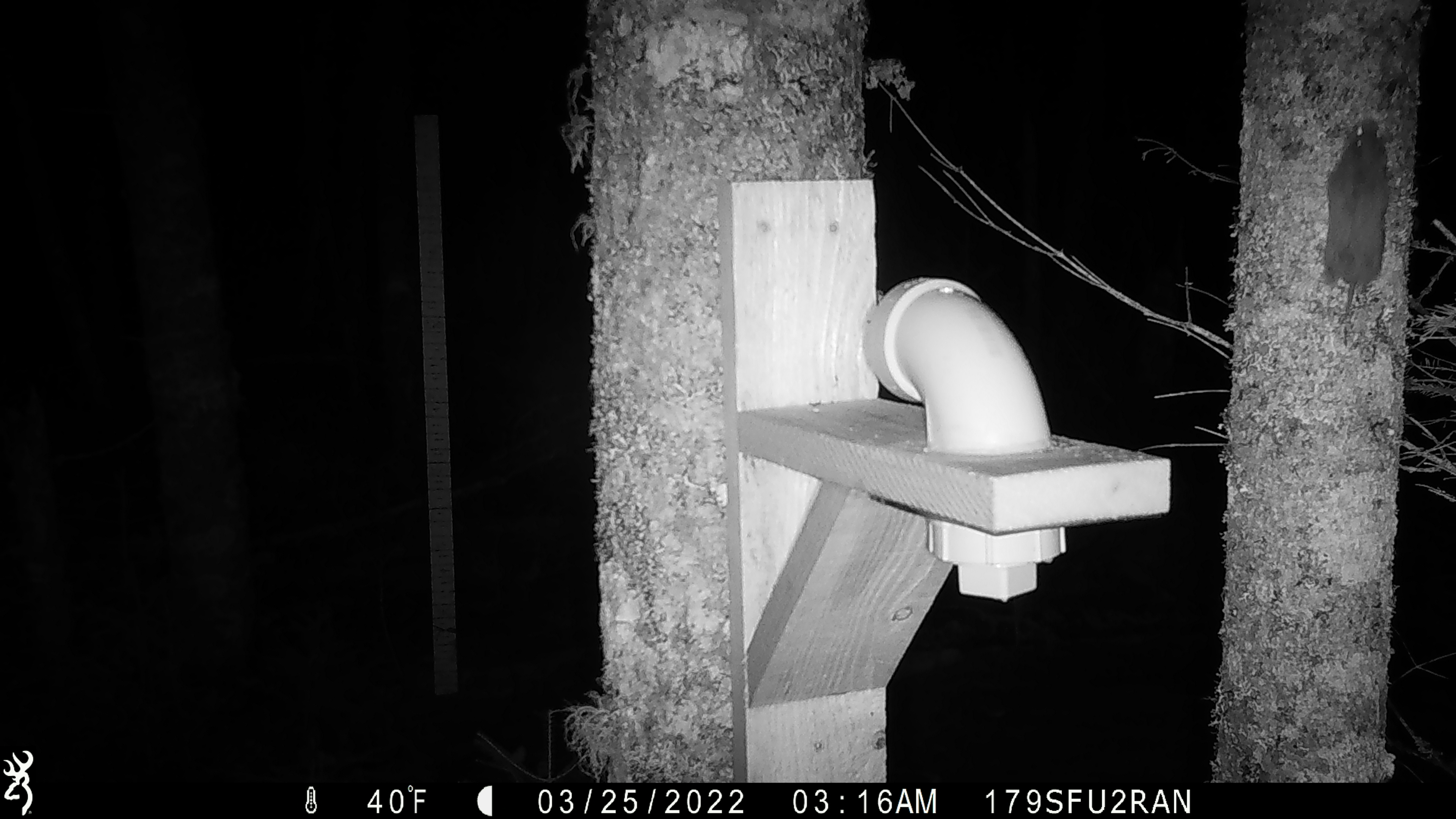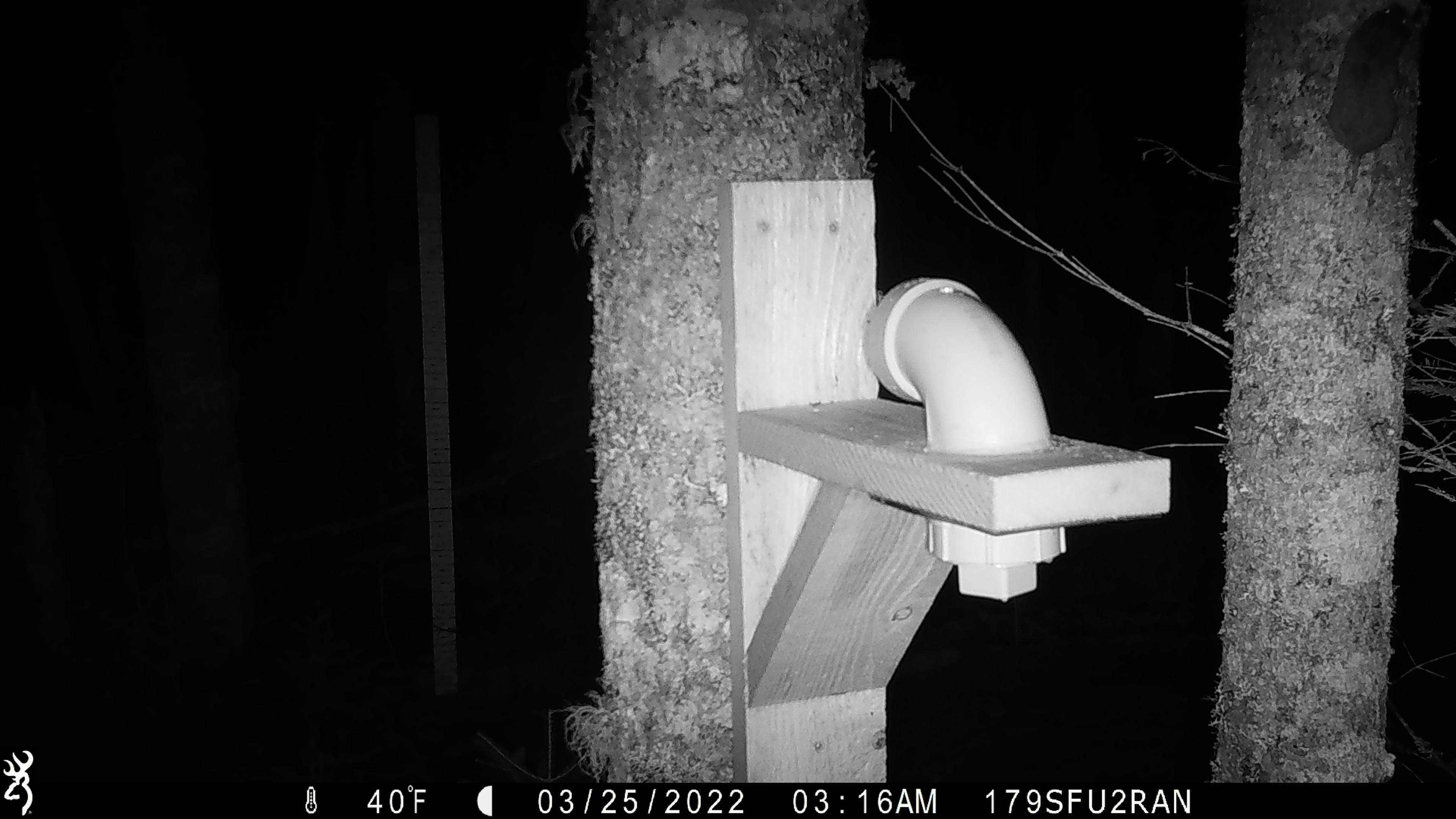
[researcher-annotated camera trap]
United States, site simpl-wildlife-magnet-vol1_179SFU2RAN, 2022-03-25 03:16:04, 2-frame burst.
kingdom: Animalia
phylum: Chordata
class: Mammalia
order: Rodentia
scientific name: Rodentia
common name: mouse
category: mouse sp.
Mouse sp. (mouse) (Rodentia).